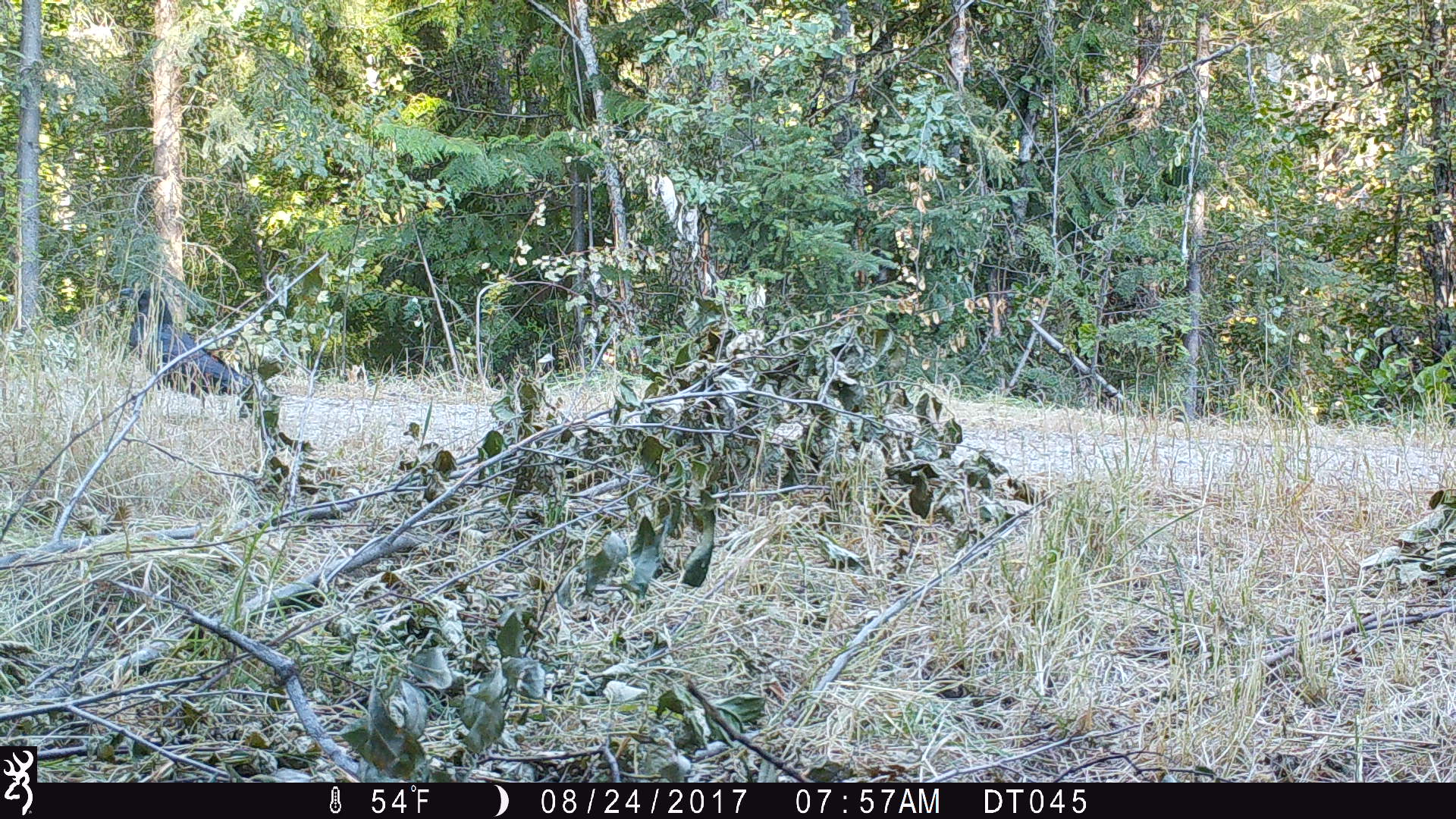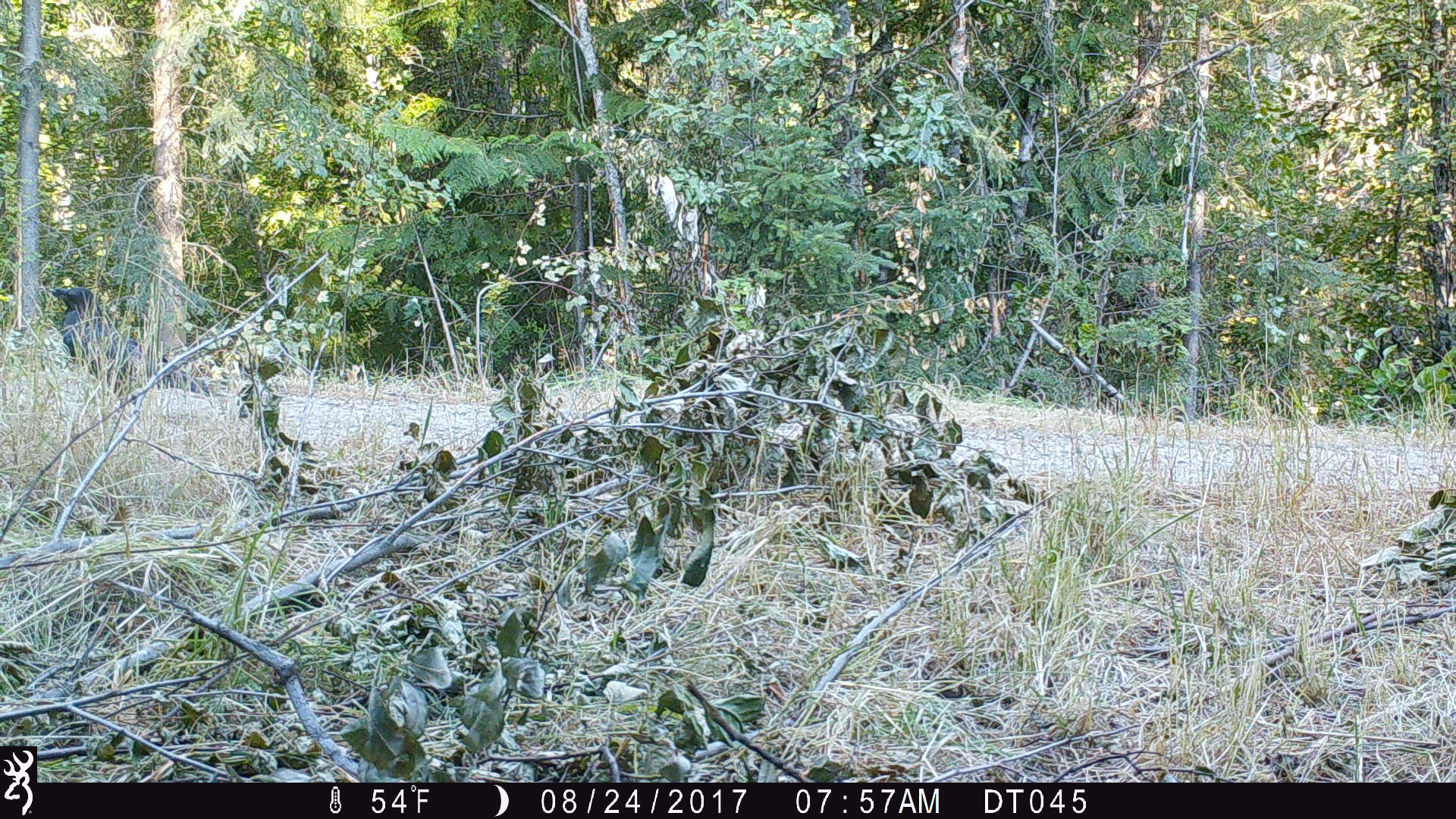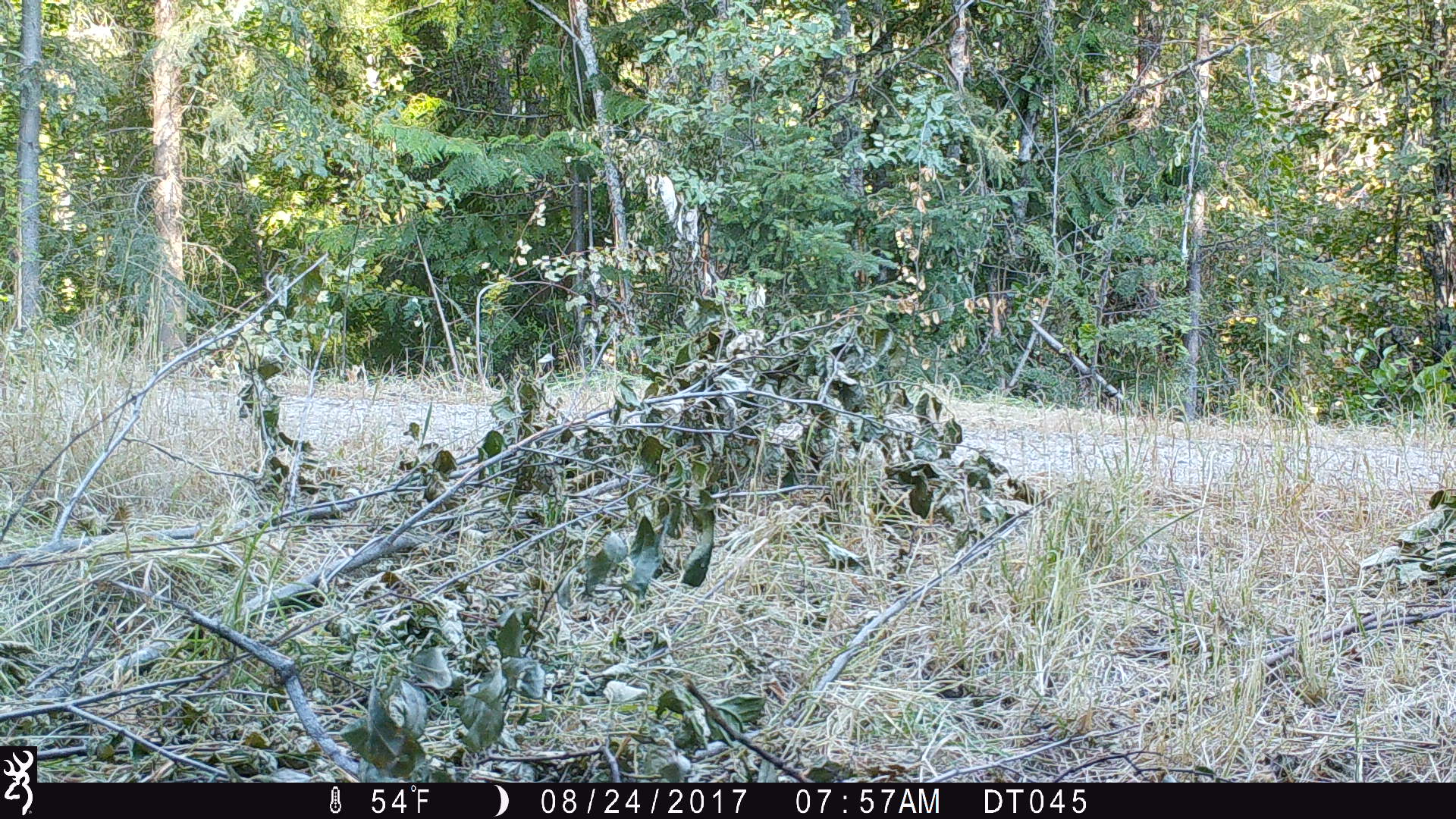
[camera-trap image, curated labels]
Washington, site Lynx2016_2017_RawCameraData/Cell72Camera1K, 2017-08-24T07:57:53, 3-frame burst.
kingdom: Animalia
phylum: Chordata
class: Aves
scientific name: Aves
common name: birds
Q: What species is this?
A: Aves (birds).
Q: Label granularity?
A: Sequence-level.